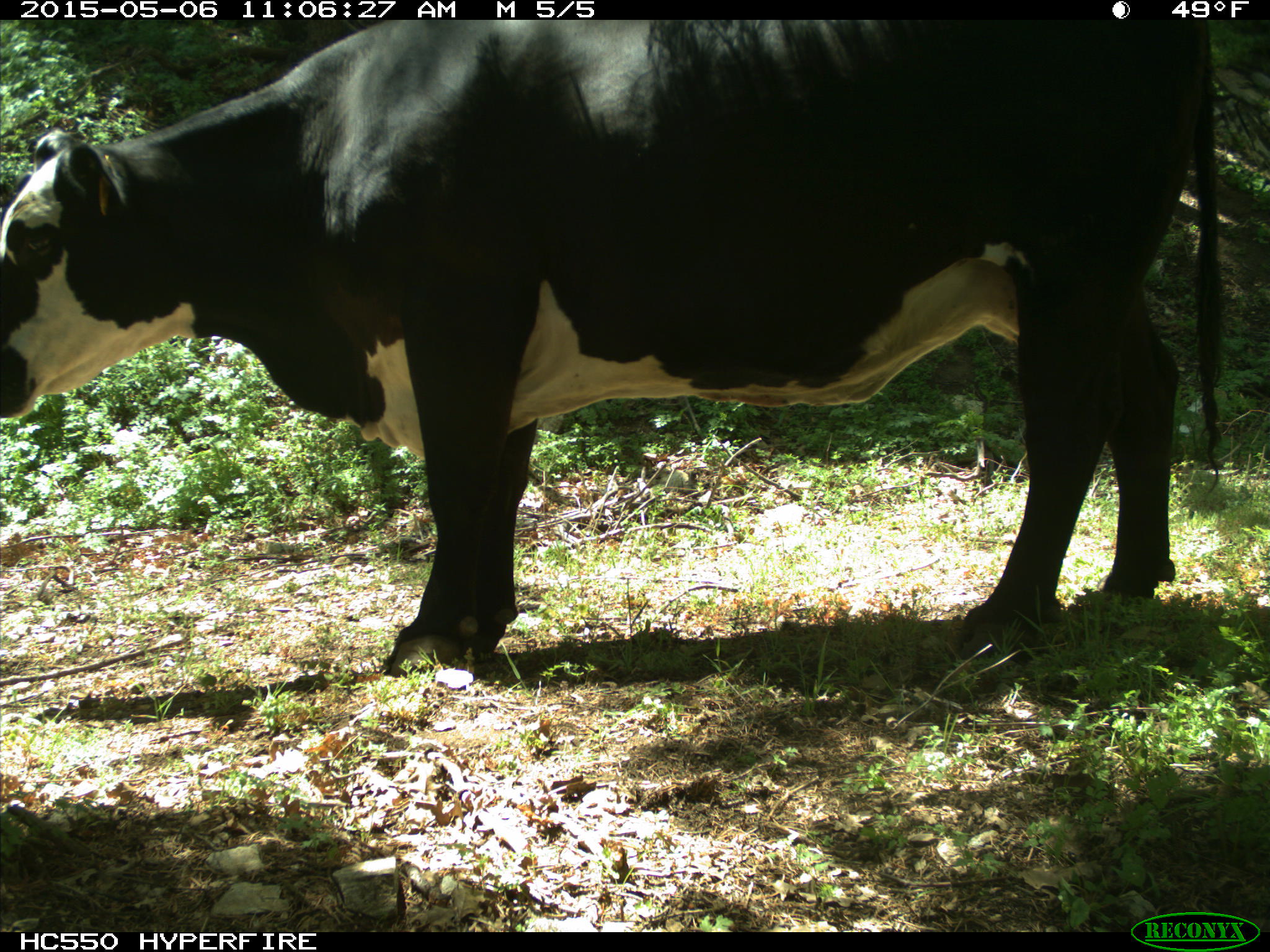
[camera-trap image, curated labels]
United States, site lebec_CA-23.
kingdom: Animalia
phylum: Chordata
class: Mammalia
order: Artiodactyla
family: Bovidae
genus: Bos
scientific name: Bos taurus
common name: domestic cow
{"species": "Bos taurus (domestic cow)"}